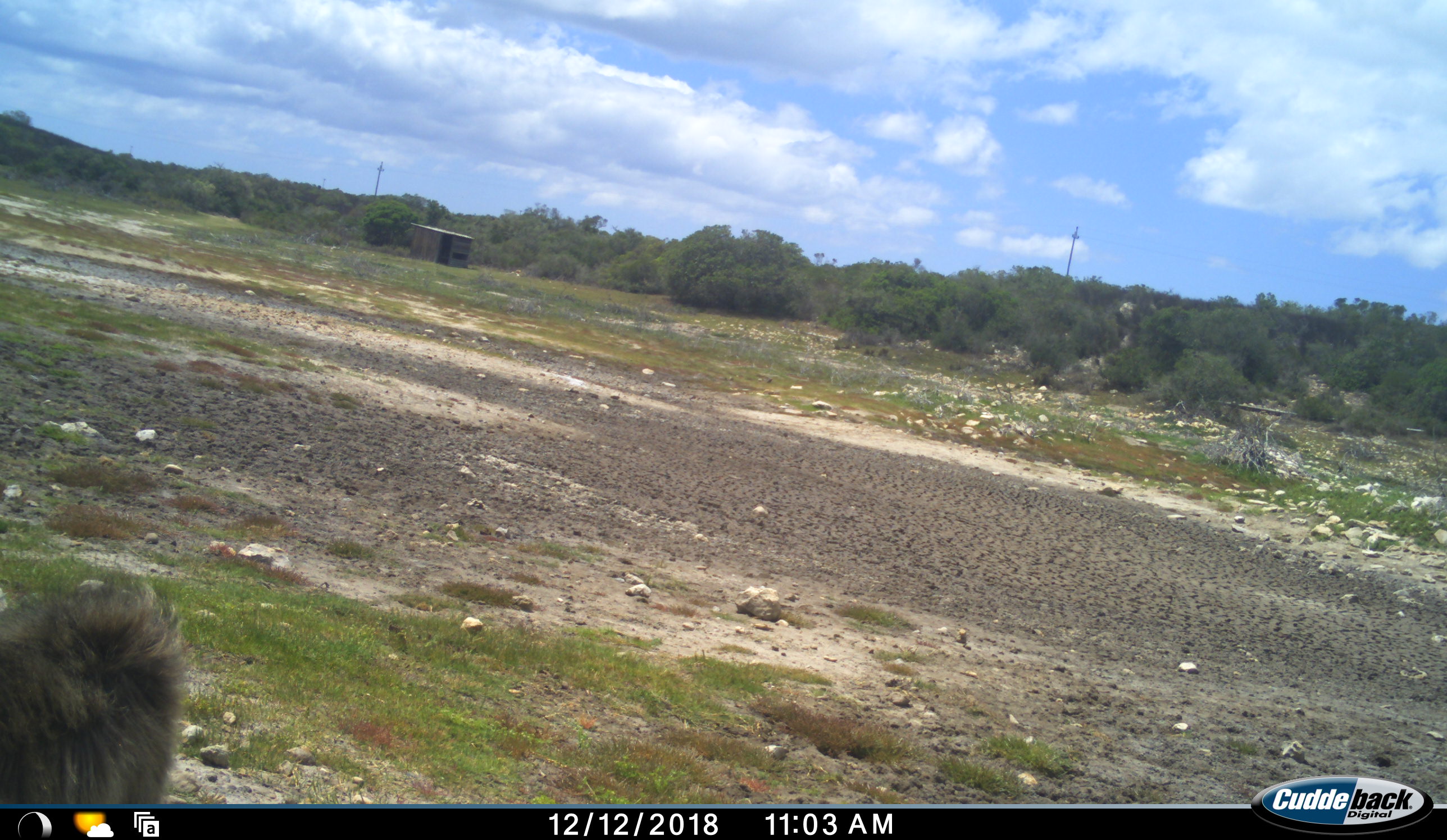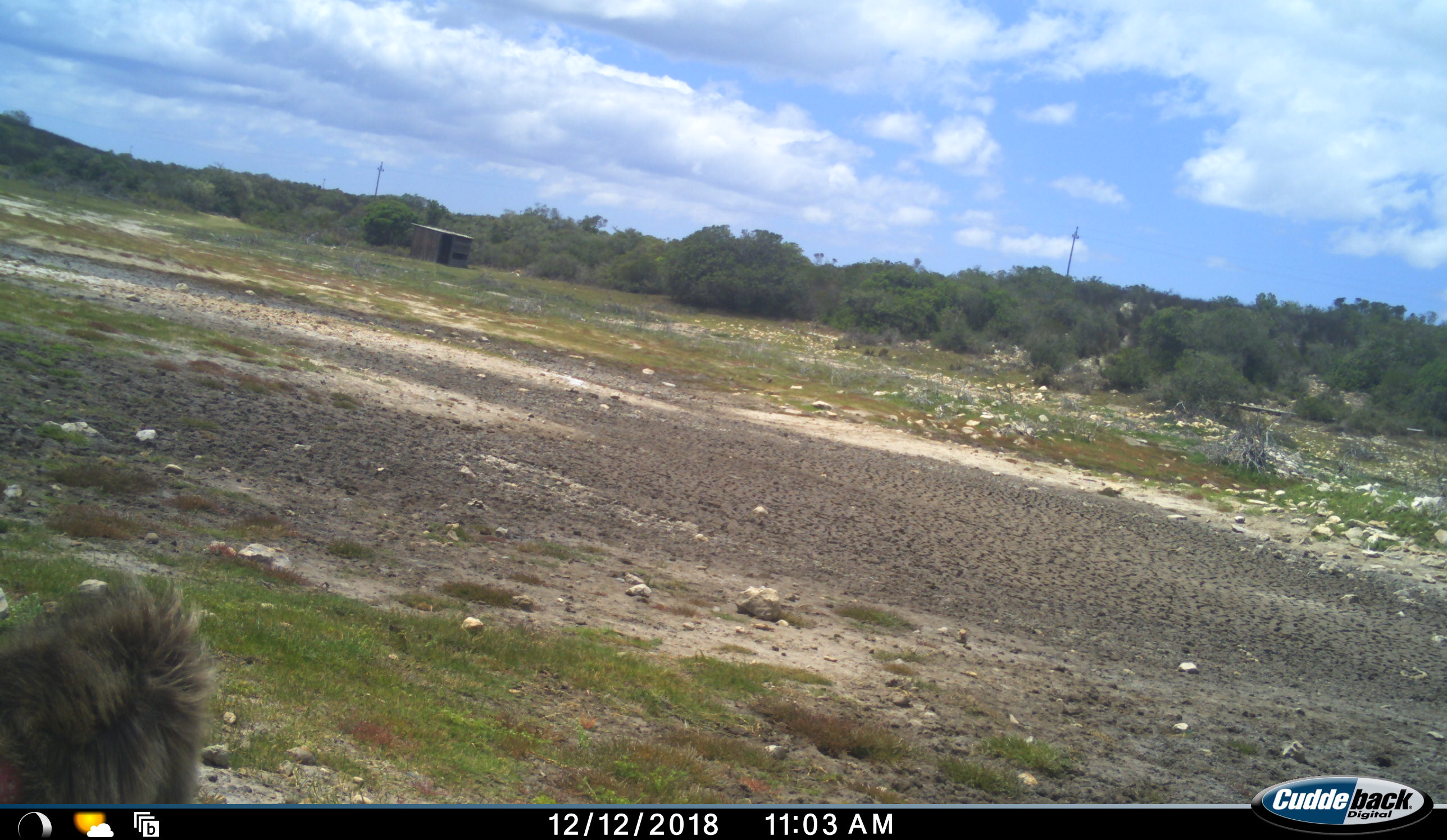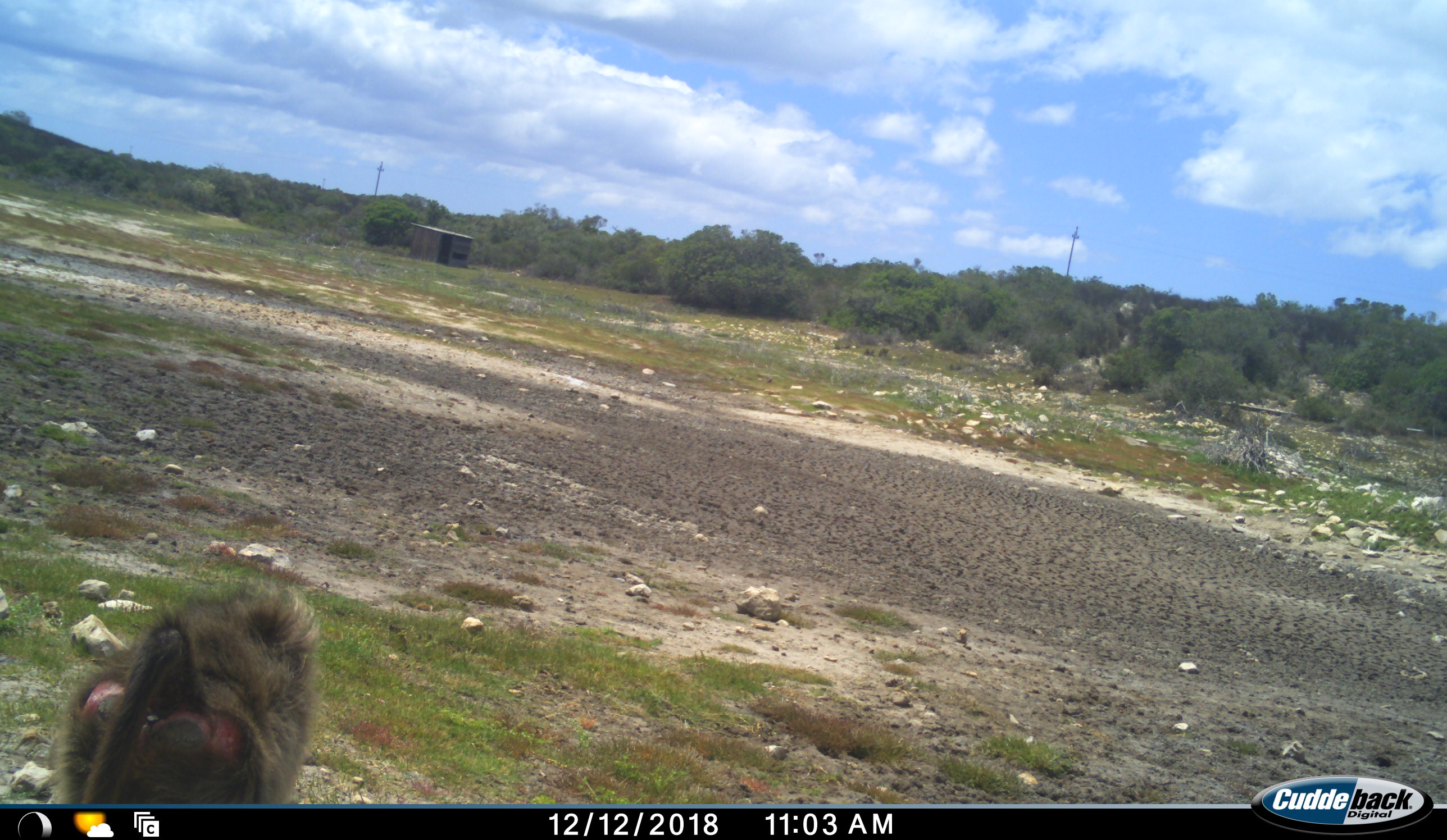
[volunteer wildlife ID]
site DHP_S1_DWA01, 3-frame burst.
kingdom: Animalia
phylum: Chordata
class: Mammalia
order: Primates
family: Cercopithecidae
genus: Papio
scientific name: Papio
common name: baboon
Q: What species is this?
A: Baboon (Papio).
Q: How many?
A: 1.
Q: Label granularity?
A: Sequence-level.